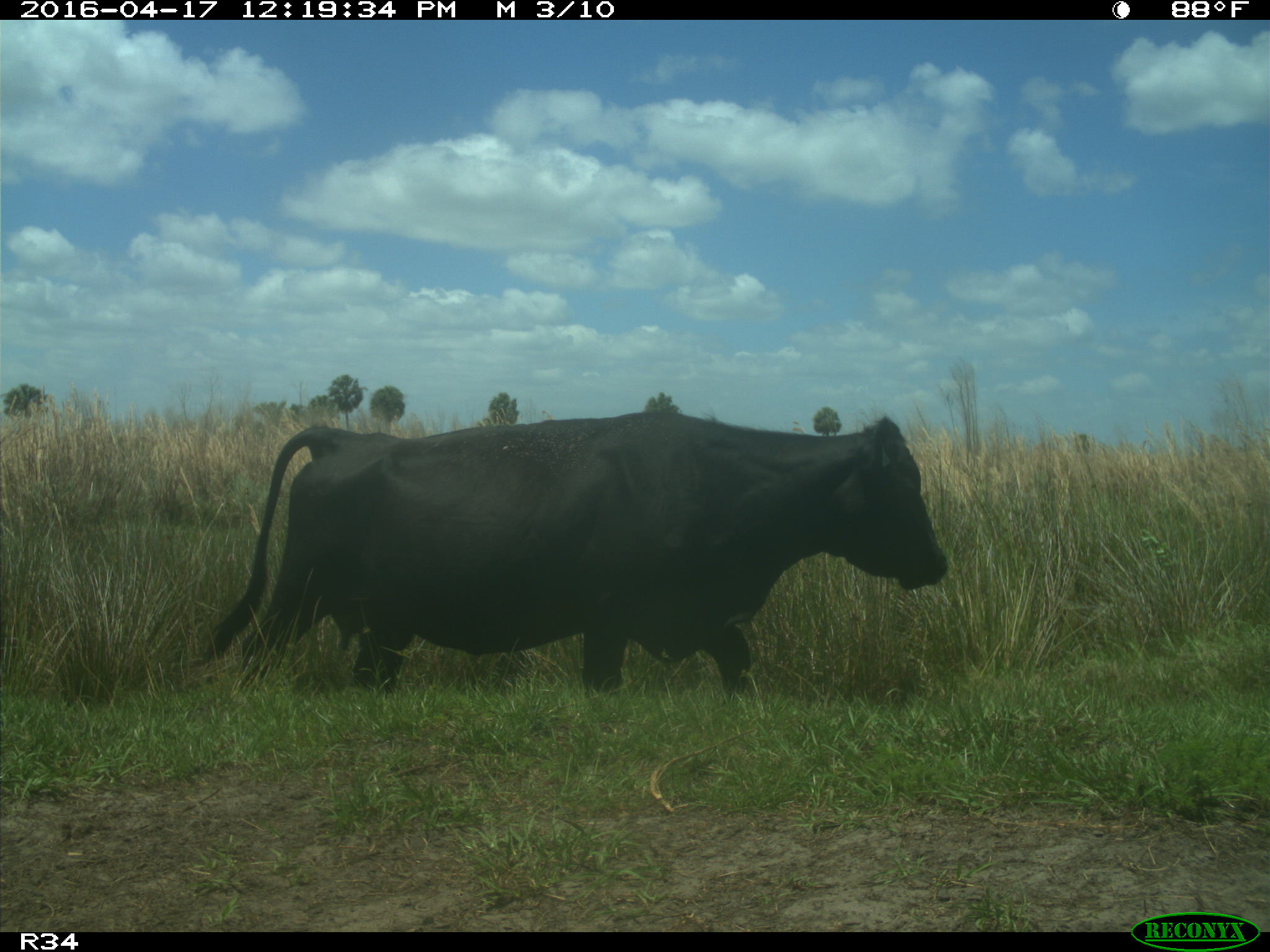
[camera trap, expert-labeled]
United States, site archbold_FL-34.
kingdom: Animalia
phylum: Chordata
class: Mammalia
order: Artiodactyla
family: Bovidae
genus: Bos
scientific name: Bos taurus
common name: domestic cow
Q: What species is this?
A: Bos taurus (domestic cow).